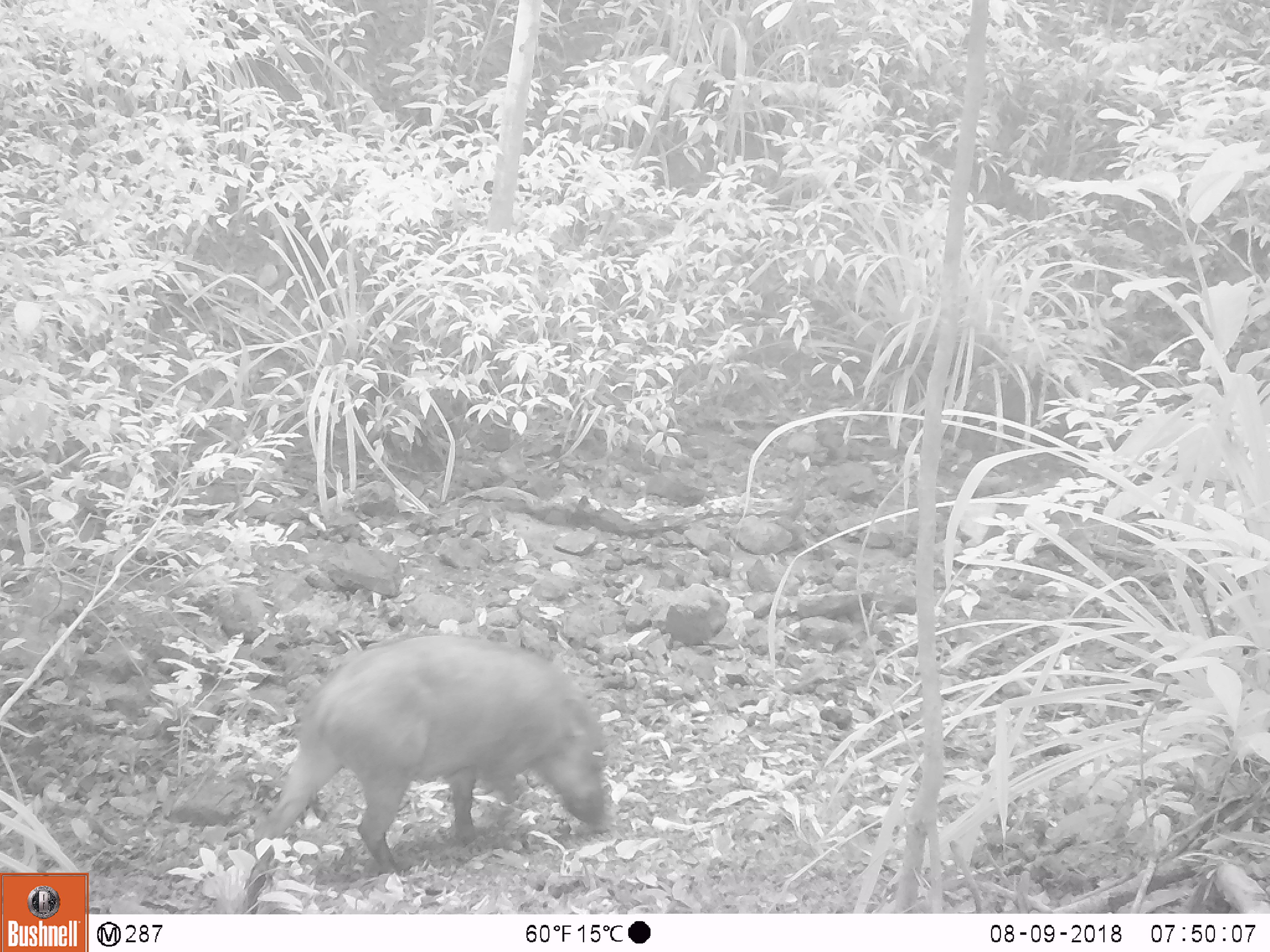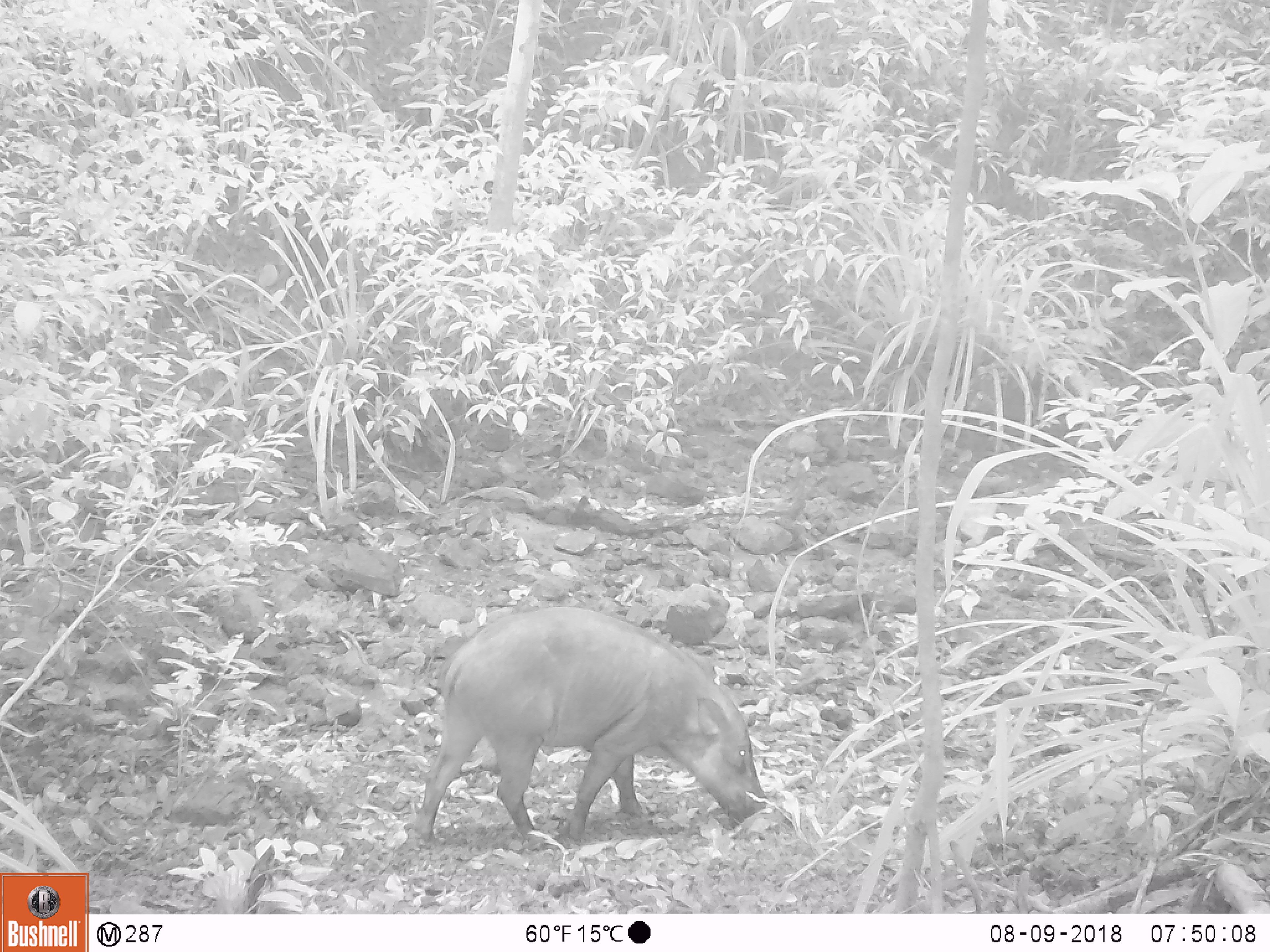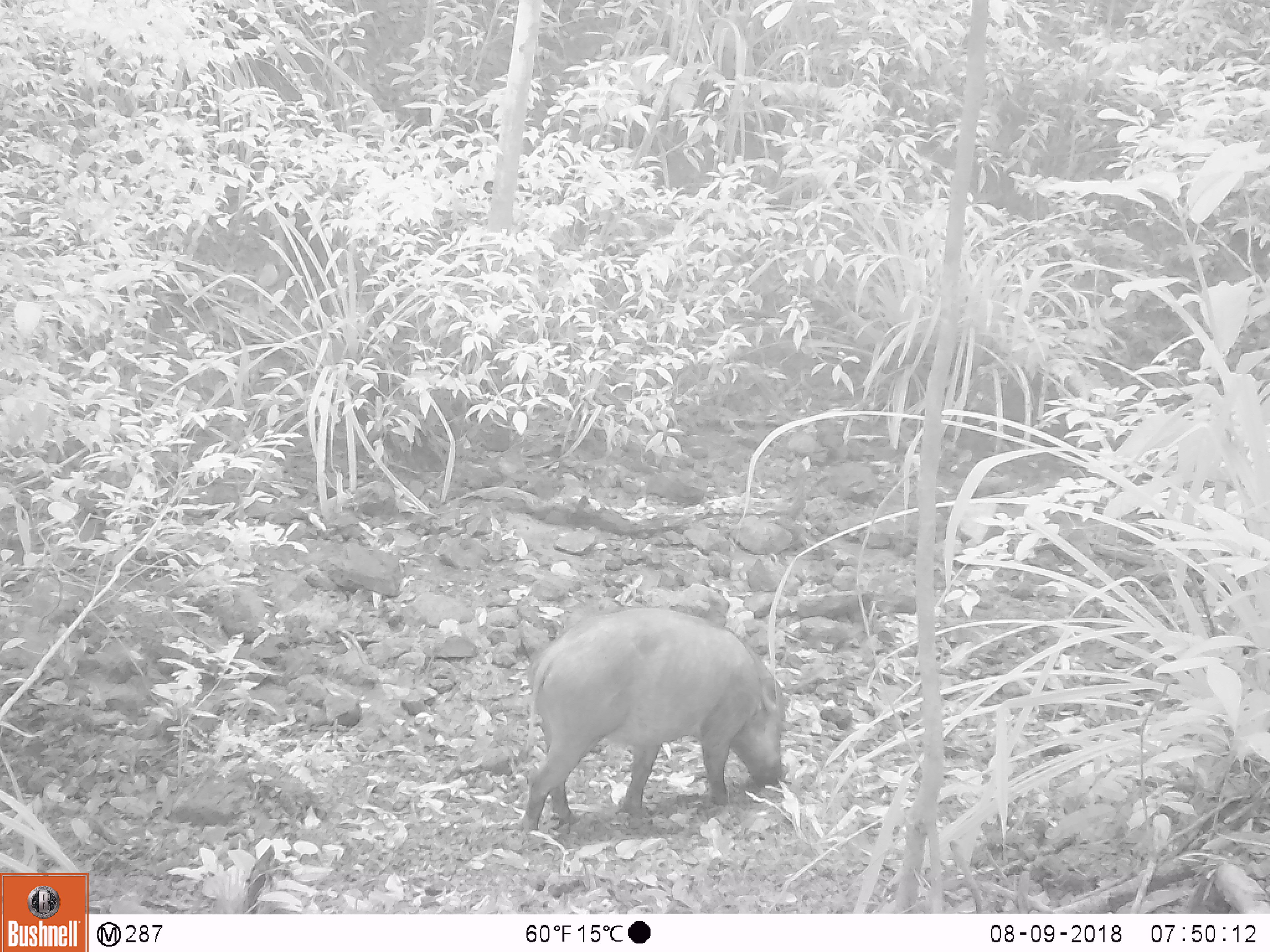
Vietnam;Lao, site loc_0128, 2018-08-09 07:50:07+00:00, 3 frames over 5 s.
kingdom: Animalia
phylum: Chordata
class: Mammalia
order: Artiodactyla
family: Suidae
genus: Sus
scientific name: Sus scrofa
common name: eurasian wild pig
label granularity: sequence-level